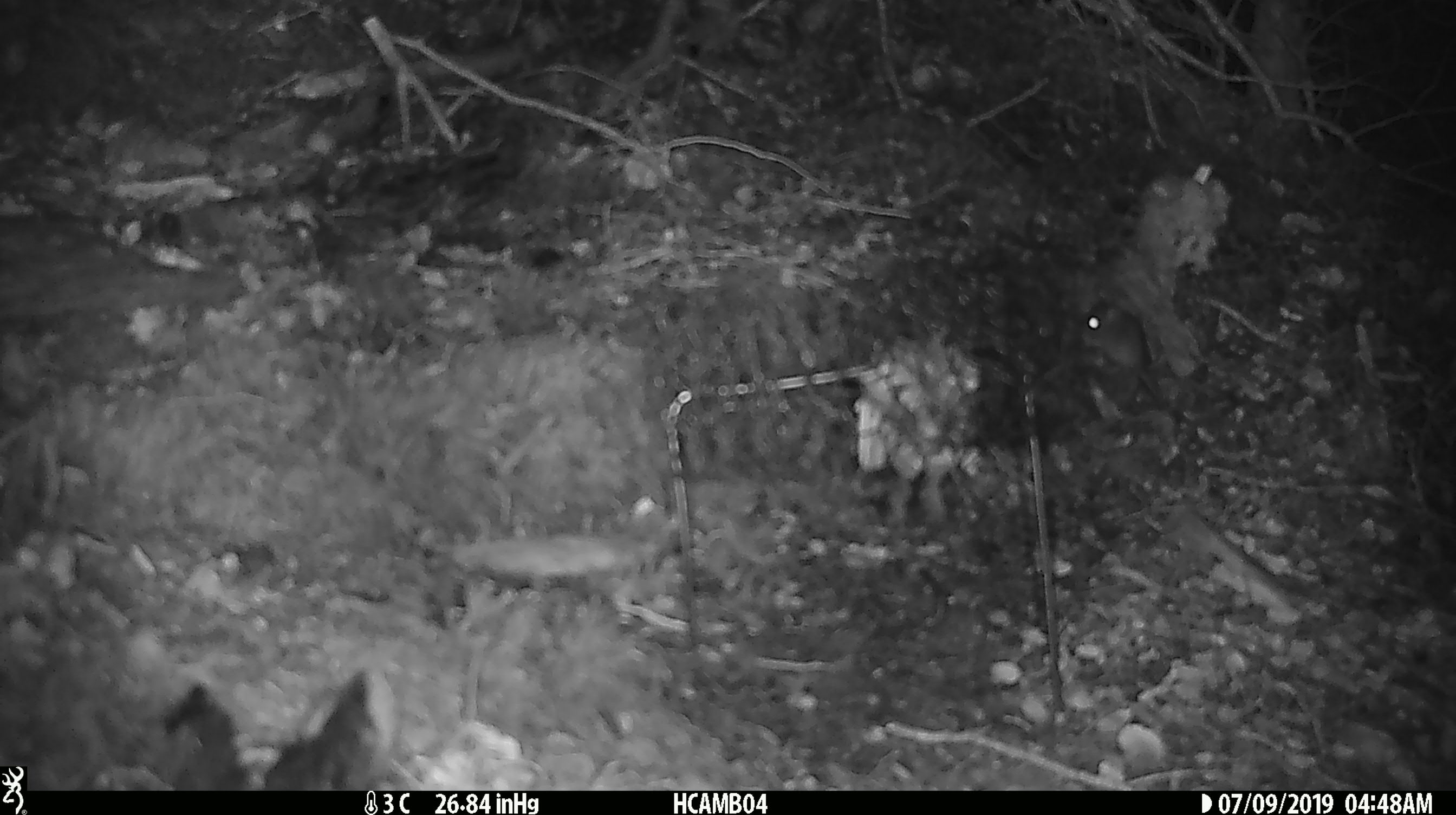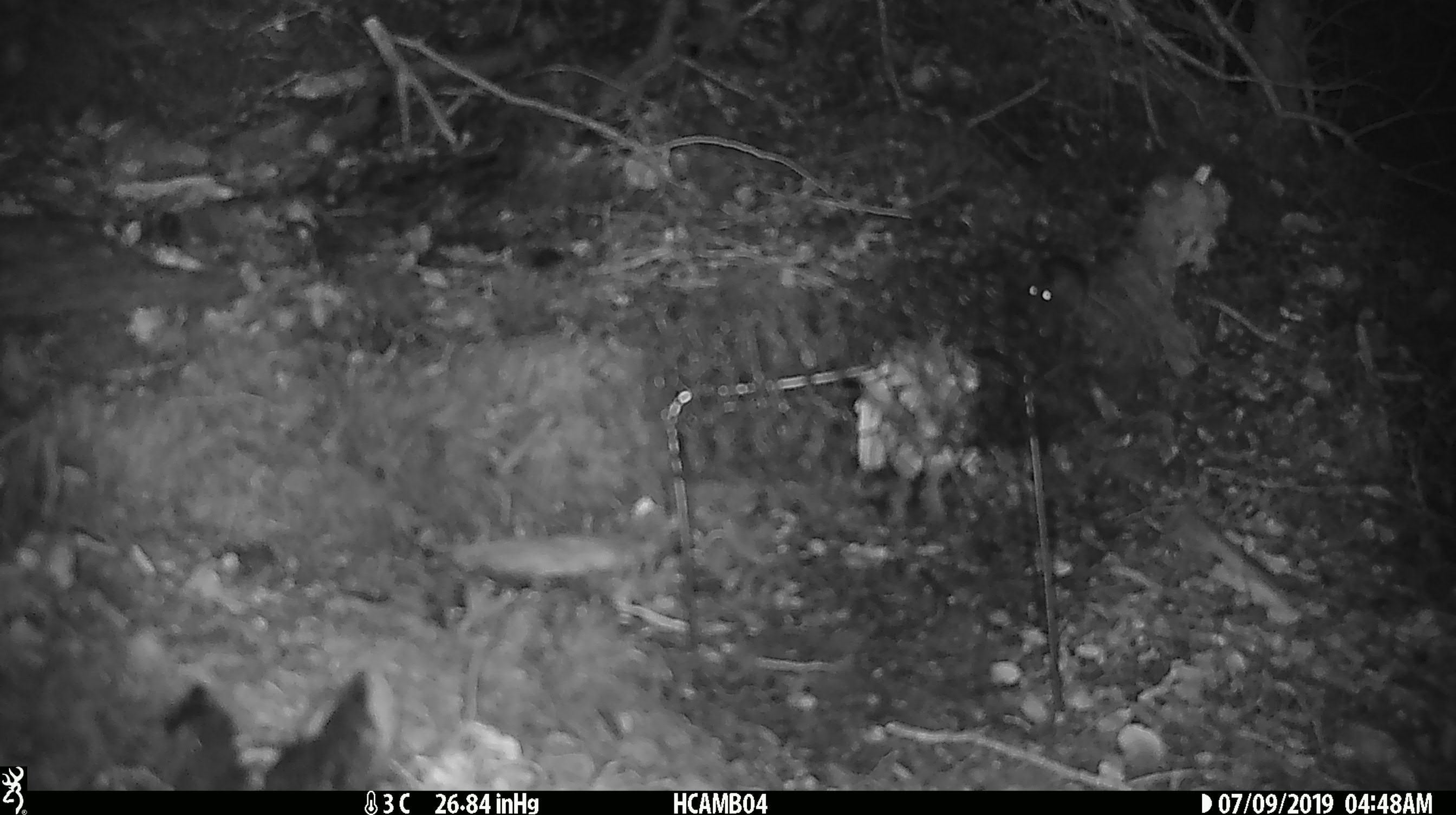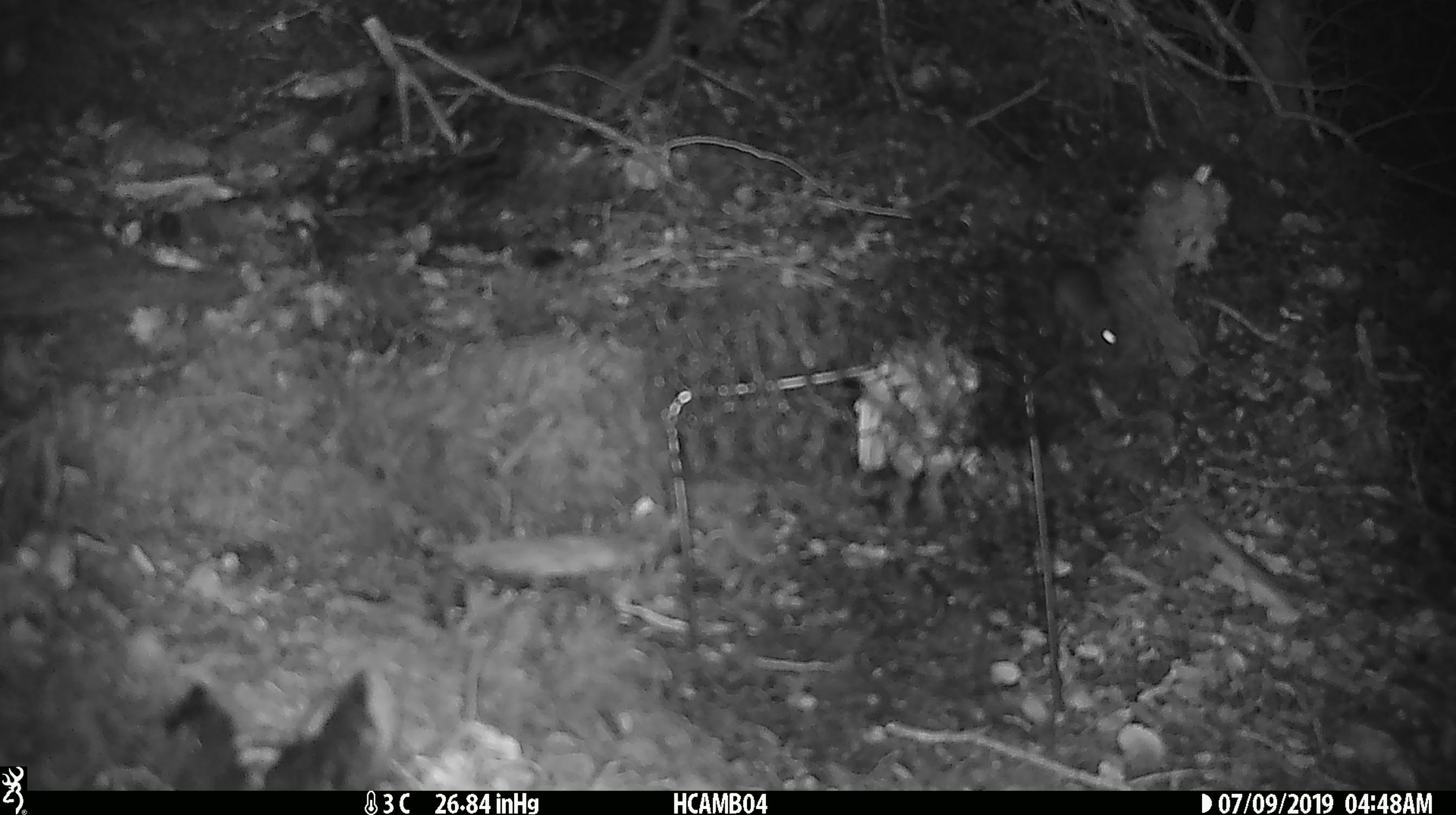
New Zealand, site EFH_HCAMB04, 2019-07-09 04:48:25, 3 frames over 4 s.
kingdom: Animalia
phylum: Chordata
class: Mammalia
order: Rodentia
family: Muridae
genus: Mus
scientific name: Mus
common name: mouse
Mouse (Mus).